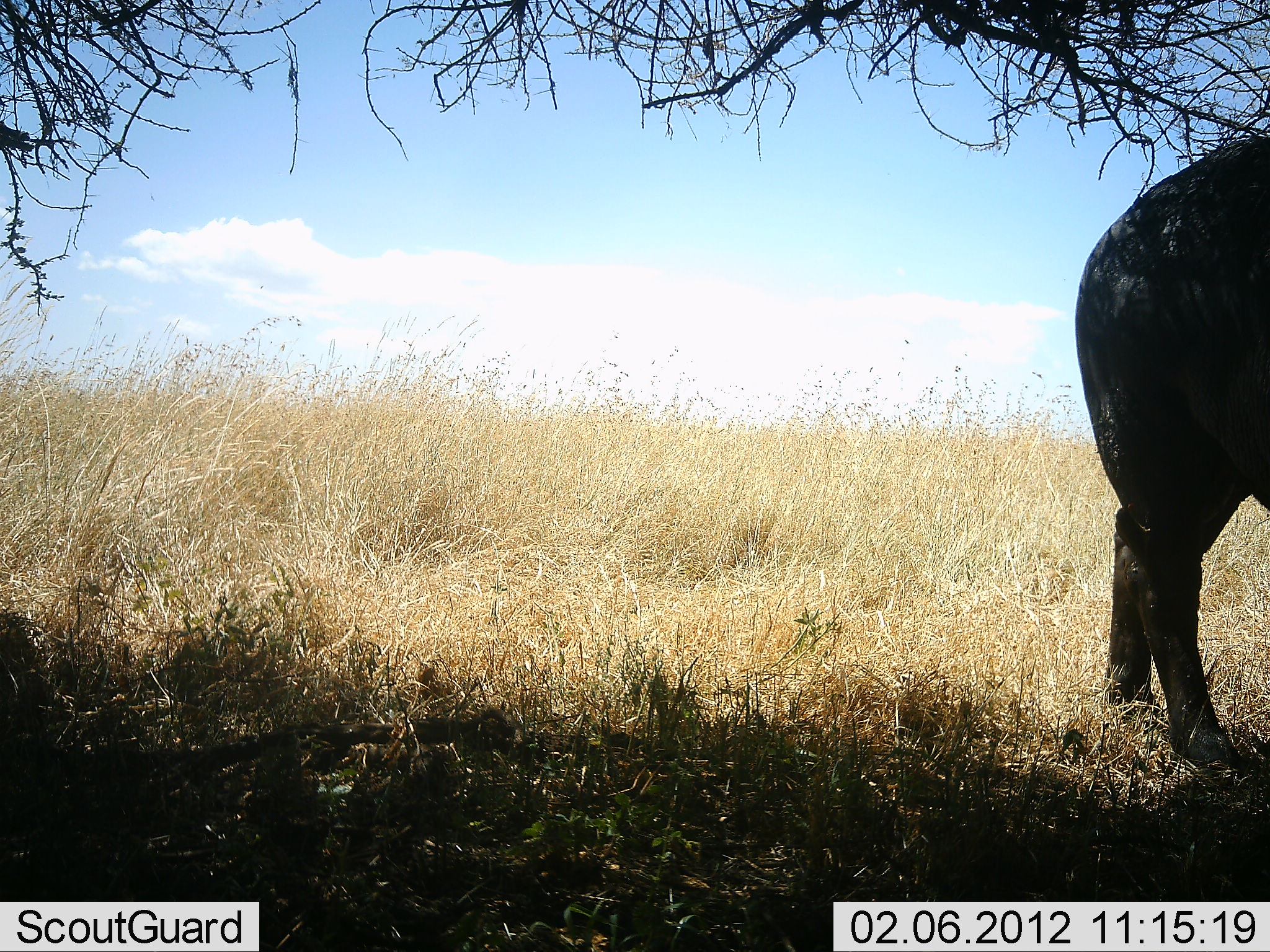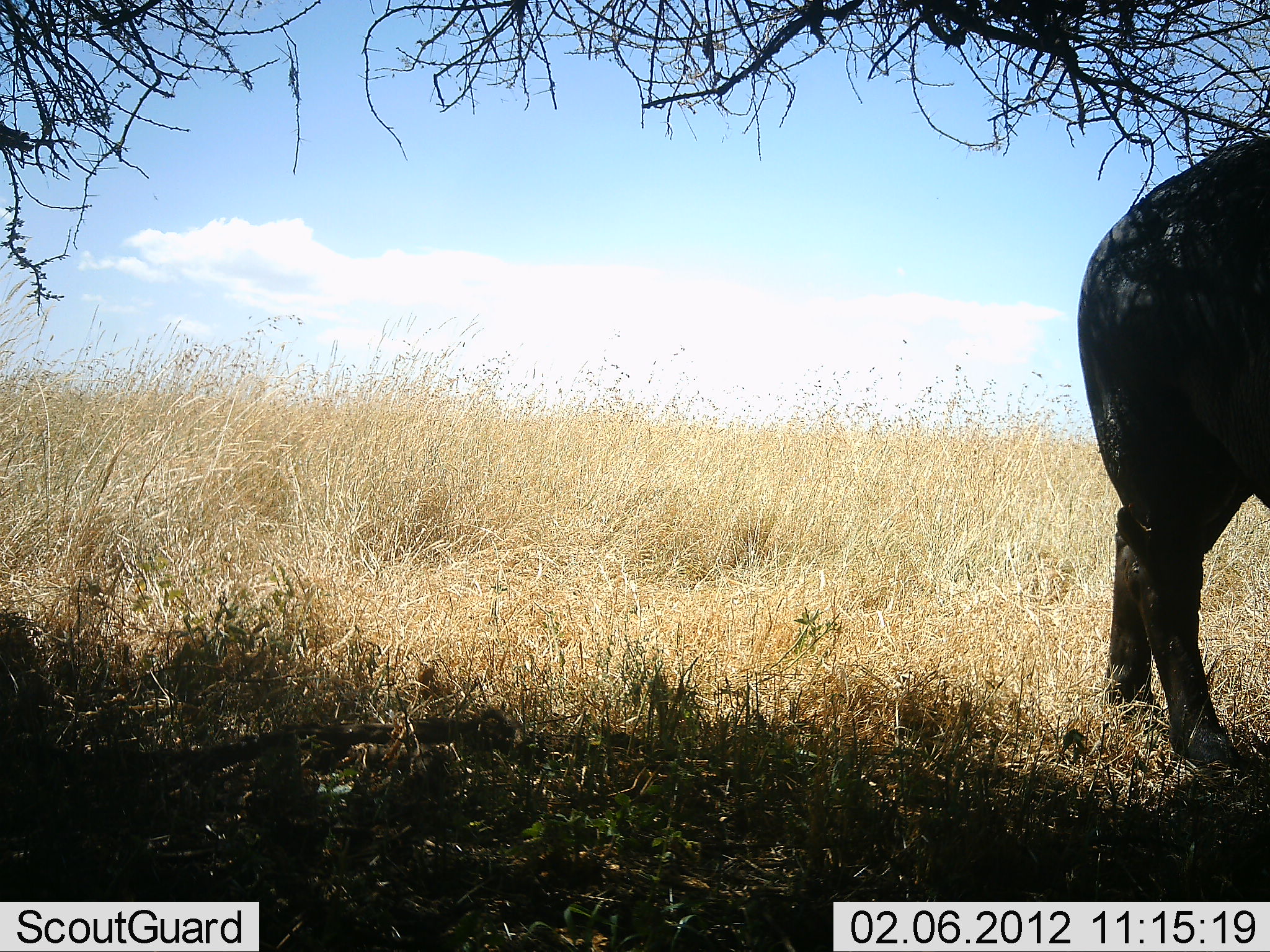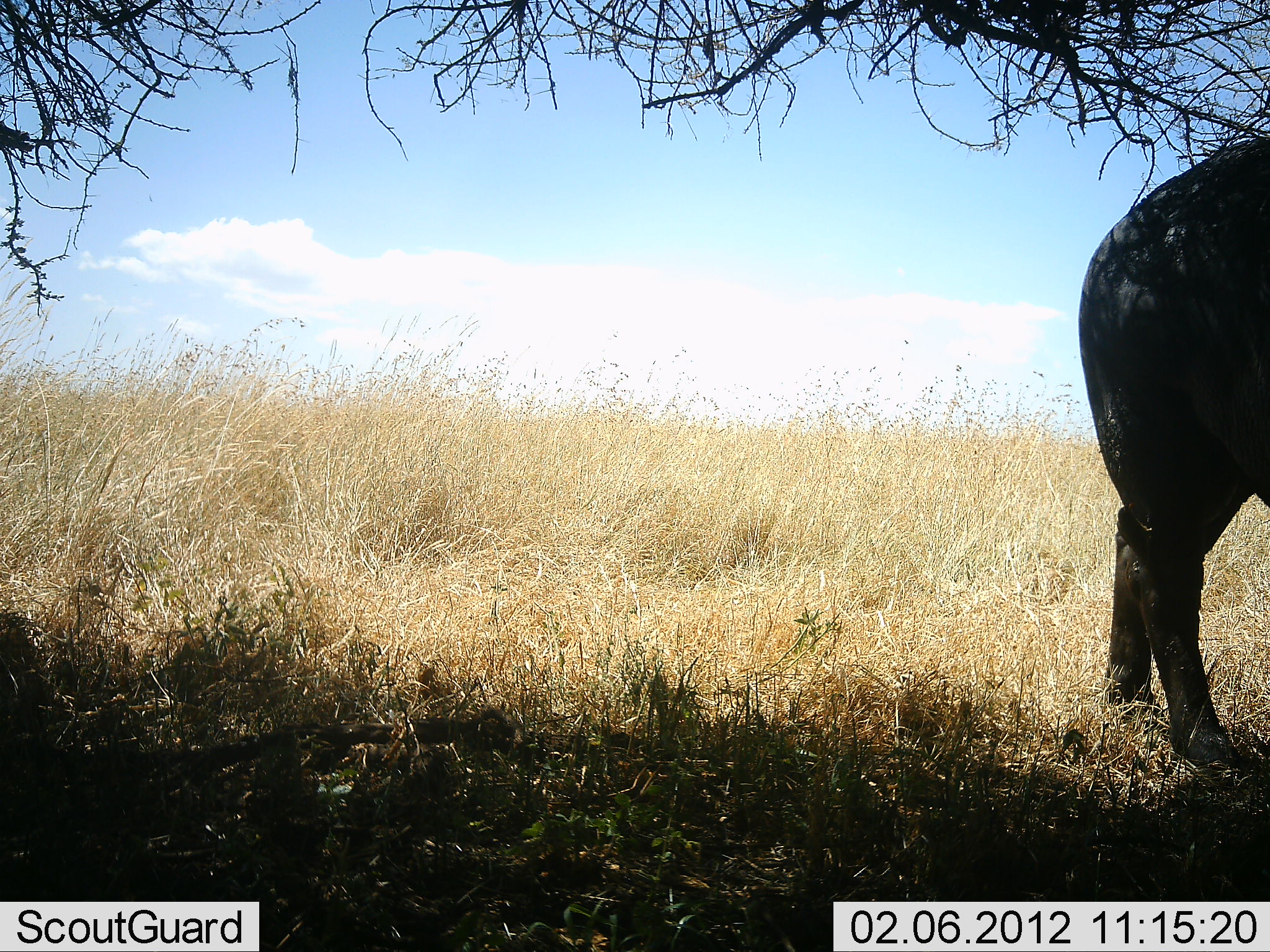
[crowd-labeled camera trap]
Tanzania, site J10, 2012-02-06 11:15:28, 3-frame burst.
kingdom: Animalia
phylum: Chordata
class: Mammalia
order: Artiodactyla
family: Bovidae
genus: Syncerus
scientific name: Syncerus caffer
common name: cape buffalo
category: buffalo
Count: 1.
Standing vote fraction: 100%.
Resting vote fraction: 0%.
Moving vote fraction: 0%.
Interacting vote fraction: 0%.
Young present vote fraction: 0%.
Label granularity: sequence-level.